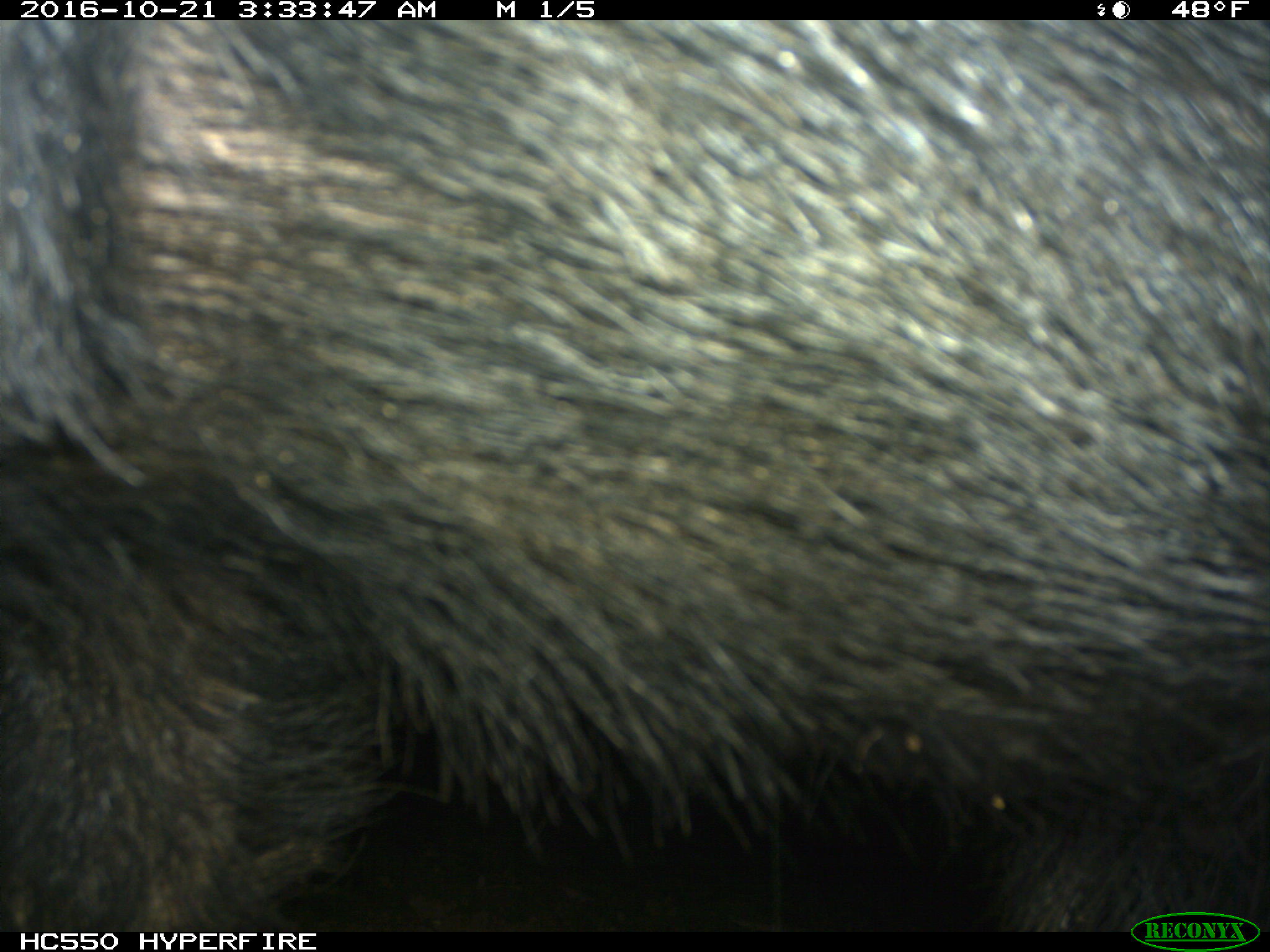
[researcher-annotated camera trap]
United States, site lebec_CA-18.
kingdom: Animalia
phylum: Chordata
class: Mammalia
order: Artiodactyla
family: Suidae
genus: Sus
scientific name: Sus scrofa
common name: wild boar